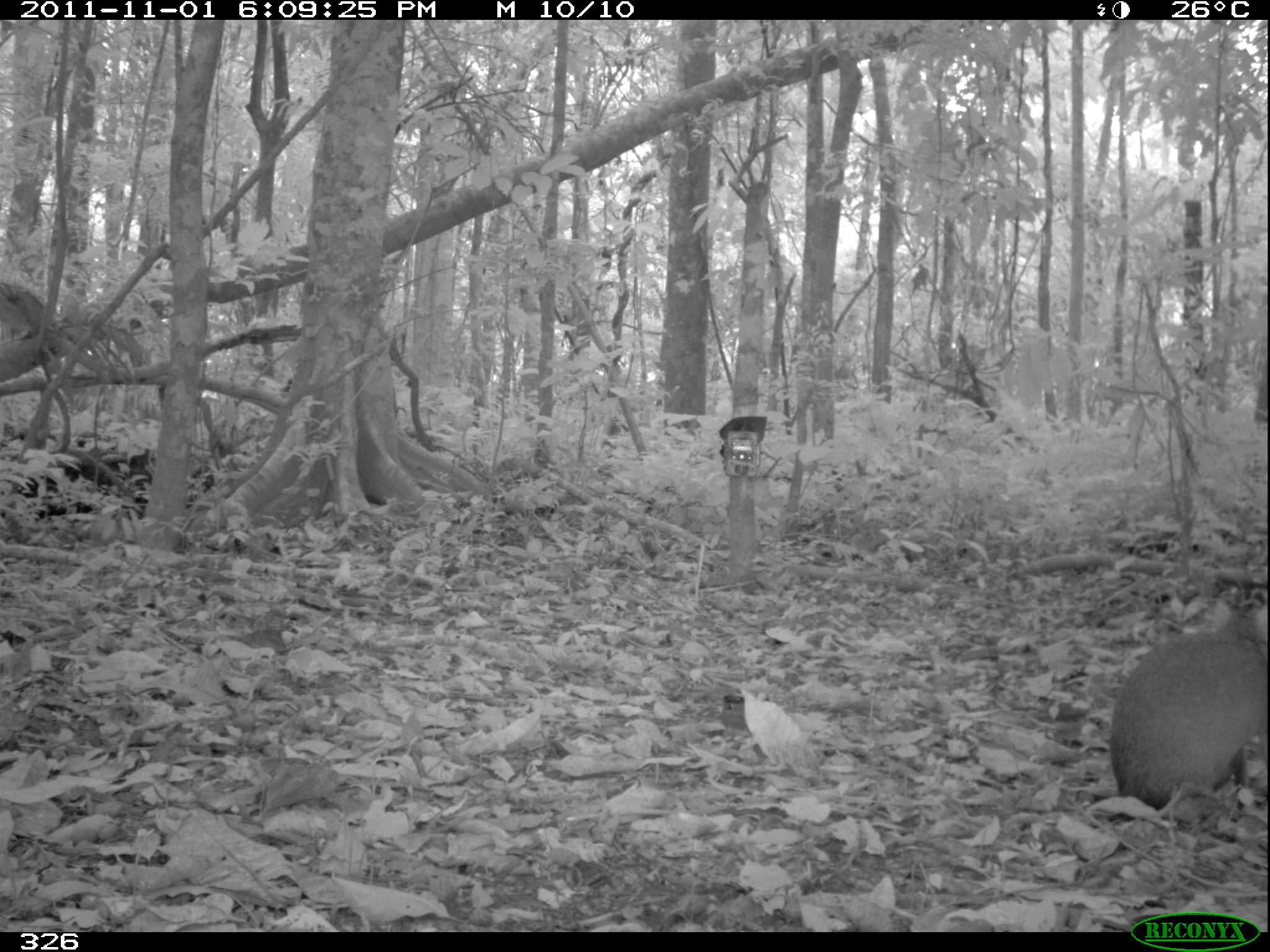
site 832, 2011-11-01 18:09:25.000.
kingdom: Animalia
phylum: Chordata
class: Mammalia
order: Rodentia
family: Dasyproctidae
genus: Dasyprocta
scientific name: Dasyprocta punctata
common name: central american agouti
Dasyprocta punctata (central american agouti).